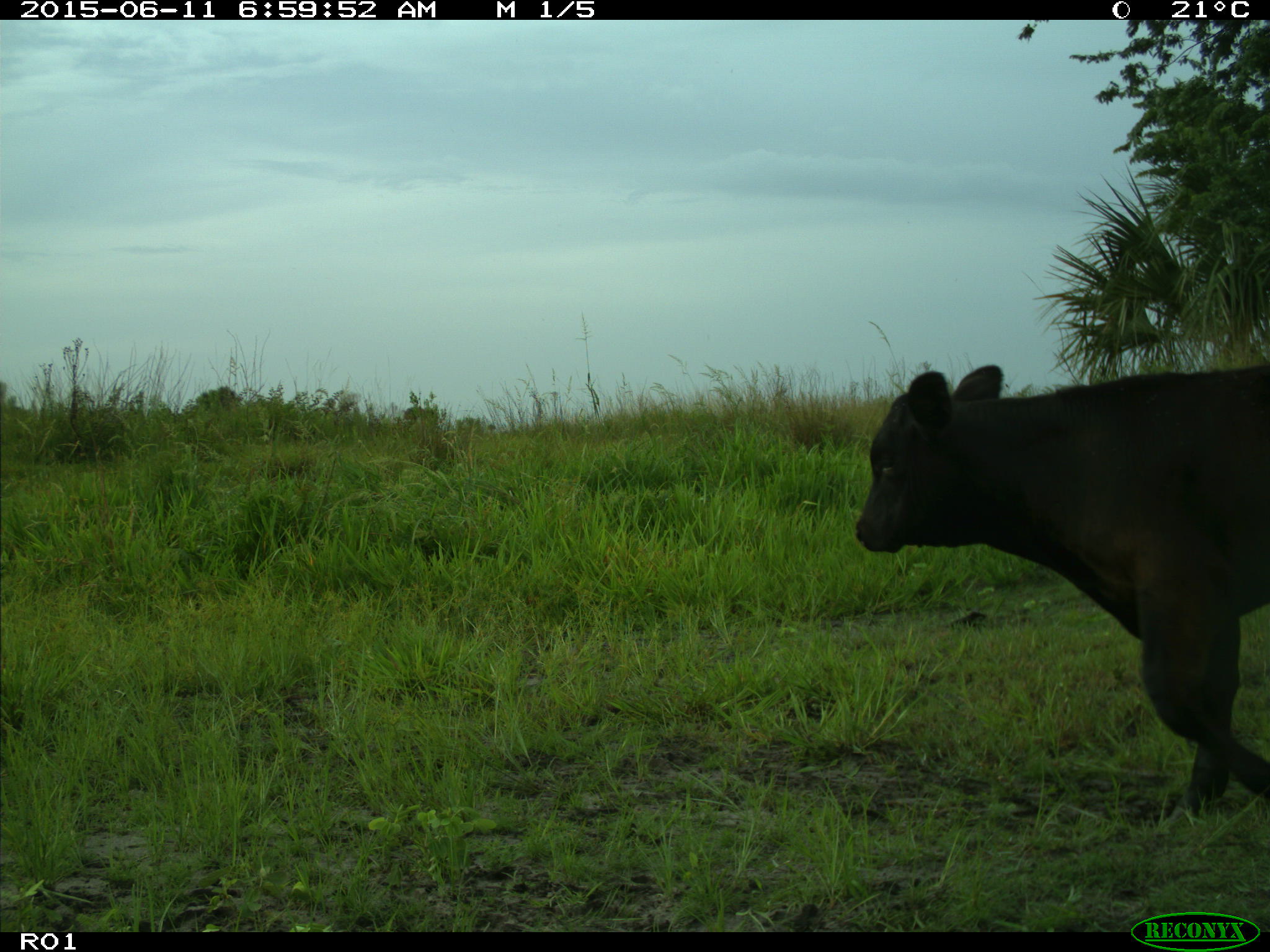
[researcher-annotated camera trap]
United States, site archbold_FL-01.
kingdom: Animalia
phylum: Chordata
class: Mammalia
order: Artiodactyla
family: Bovidae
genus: Bos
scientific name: Bos taurus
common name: domestic cow